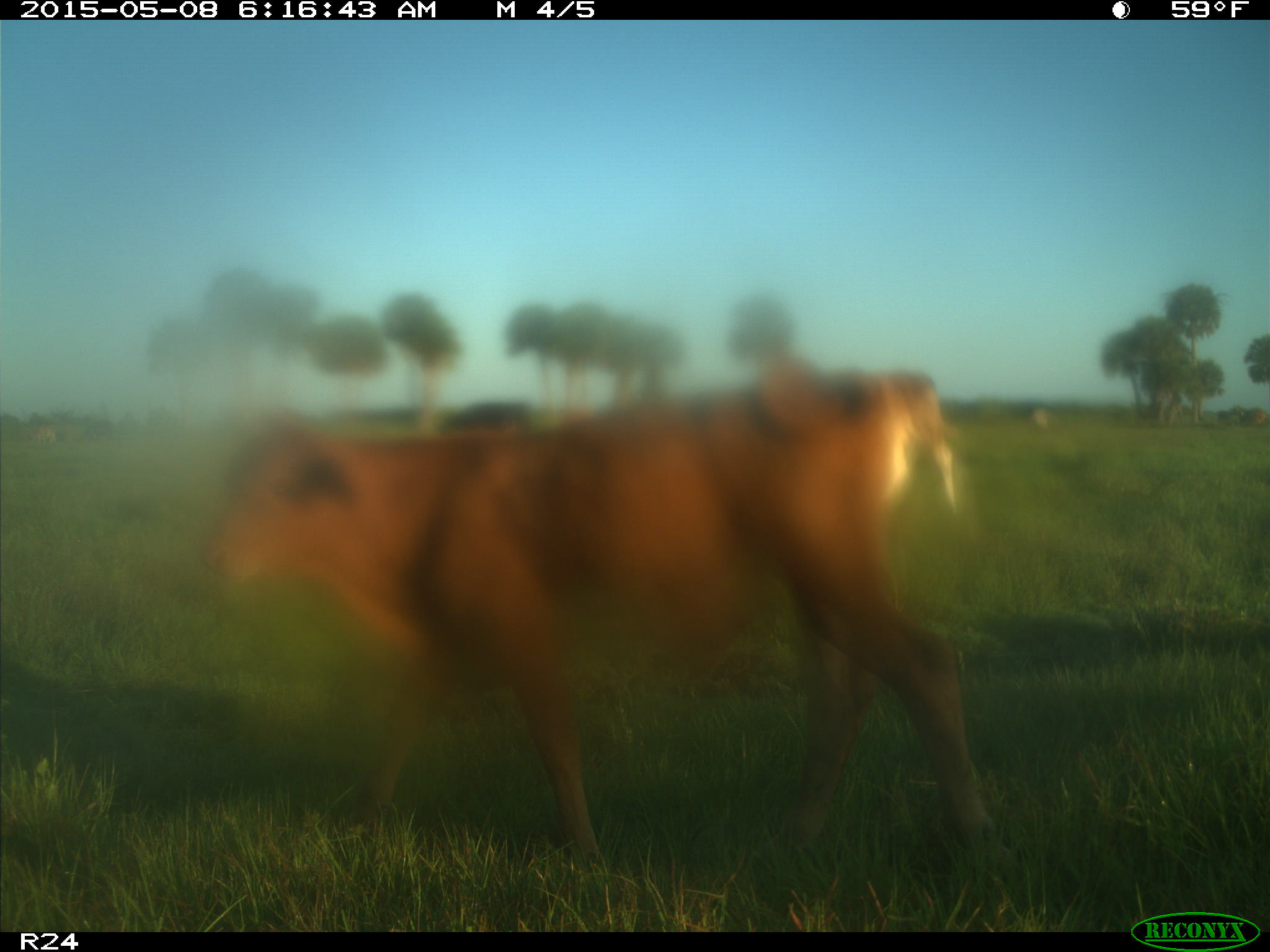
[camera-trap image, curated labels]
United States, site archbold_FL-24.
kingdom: Animalia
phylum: Chordata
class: Mammalia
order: Artiodactyla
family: Bovidae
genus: Bos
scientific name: Bos taurus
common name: domestic cow